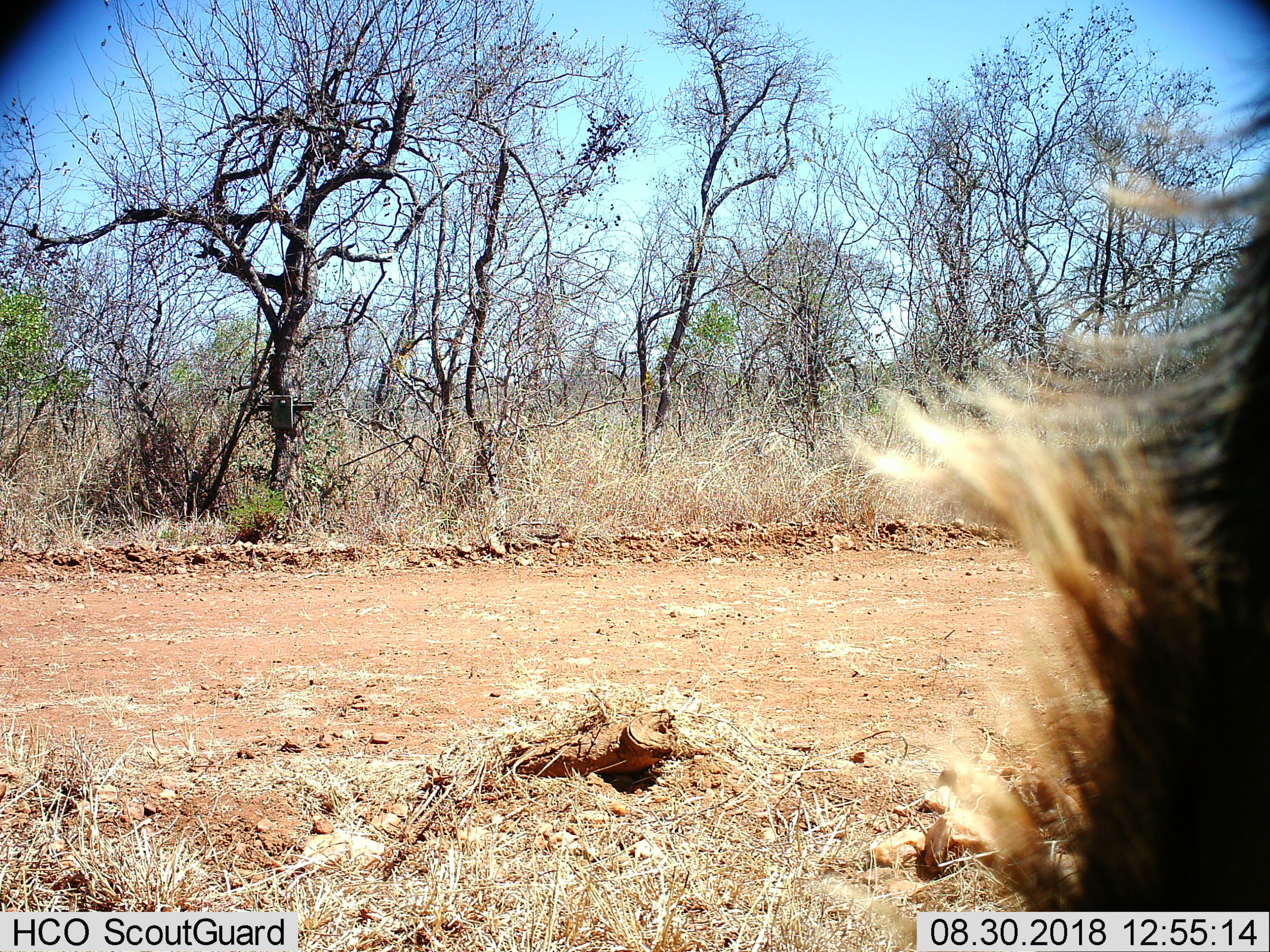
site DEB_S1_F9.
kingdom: Animalia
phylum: Chordata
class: Mammalia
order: Primates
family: Cercopithecidae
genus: Papio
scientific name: Papio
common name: baboon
Baboon (Papio), count 1. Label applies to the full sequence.